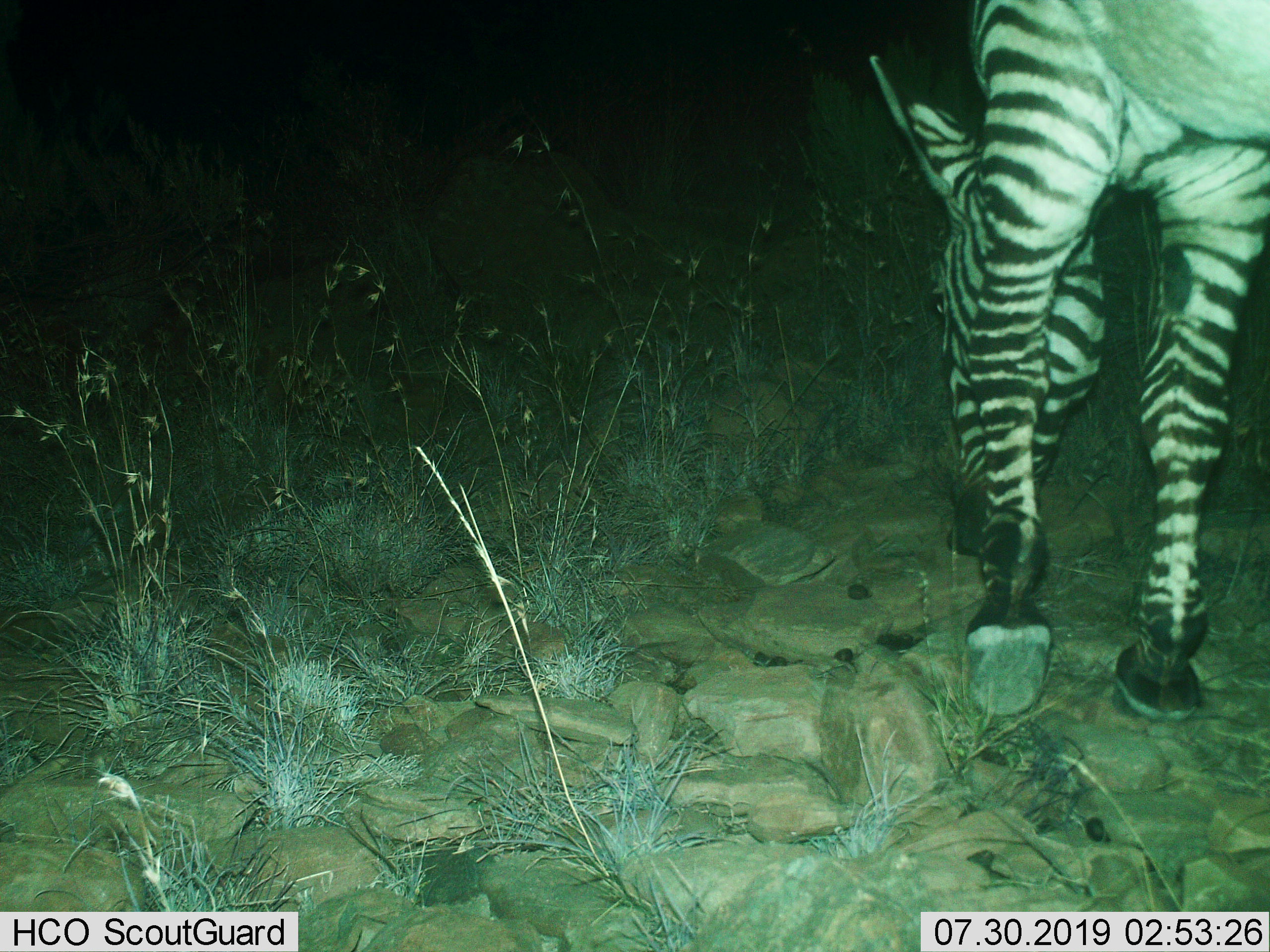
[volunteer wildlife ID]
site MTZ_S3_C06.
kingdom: Animalia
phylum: Chordata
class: Mammalia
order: Perissodactyla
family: Equidae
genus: Equus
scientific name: Equus zebra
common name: mountain zebra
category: zebramountain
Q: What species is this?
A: Zebramountain (mountain zebra) (Equus zebra).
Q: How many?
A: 1.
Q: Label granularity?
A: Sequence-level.